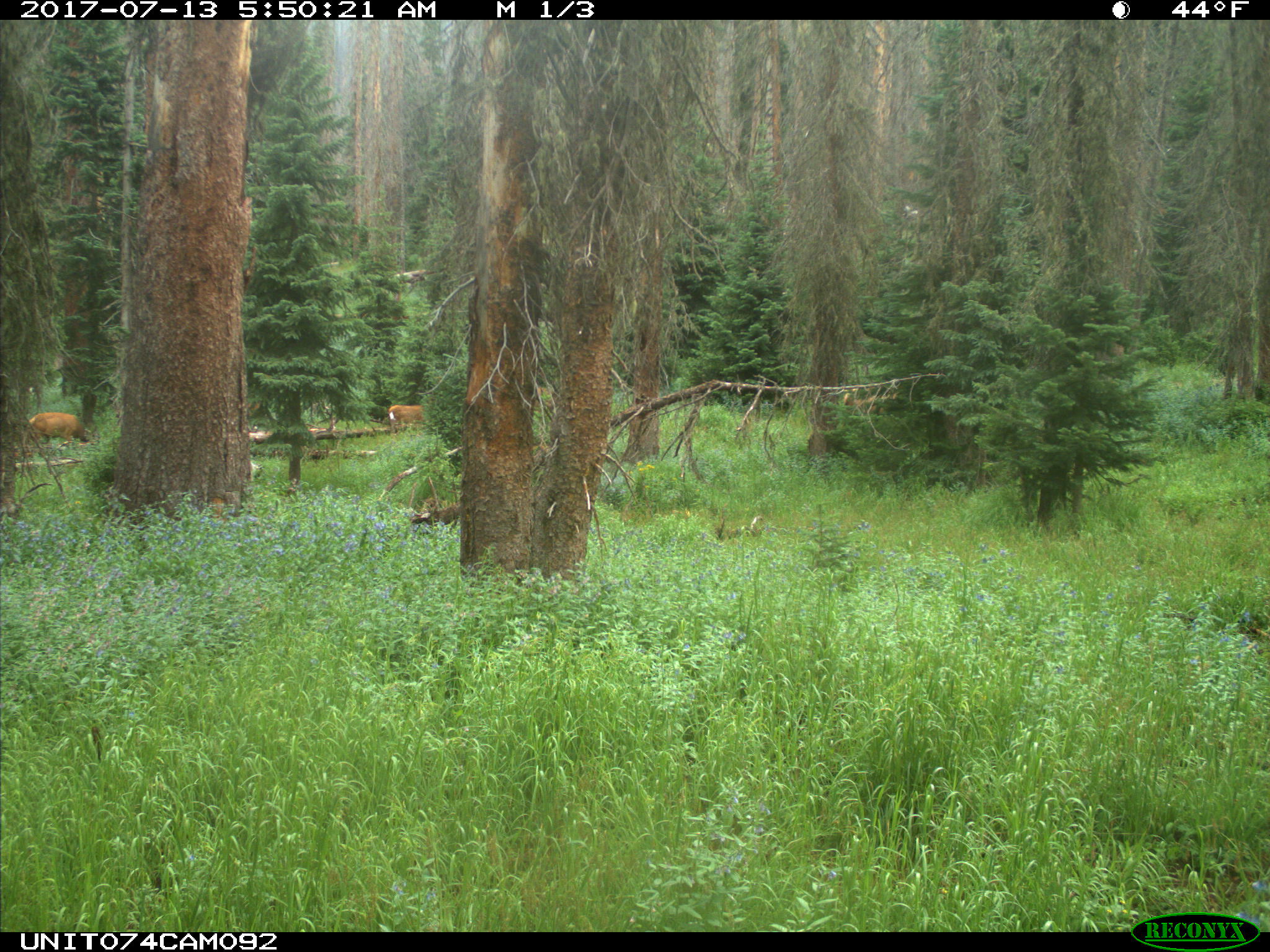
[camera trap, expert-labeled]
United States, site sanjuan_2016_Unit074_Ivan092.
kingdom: Animalia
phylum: Chordata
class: Mammalia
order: Artiodactyla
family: Cervidae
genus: Cervus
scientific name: Cervus elaphus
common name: red deer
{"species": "Cervus elaphus (red deer)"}